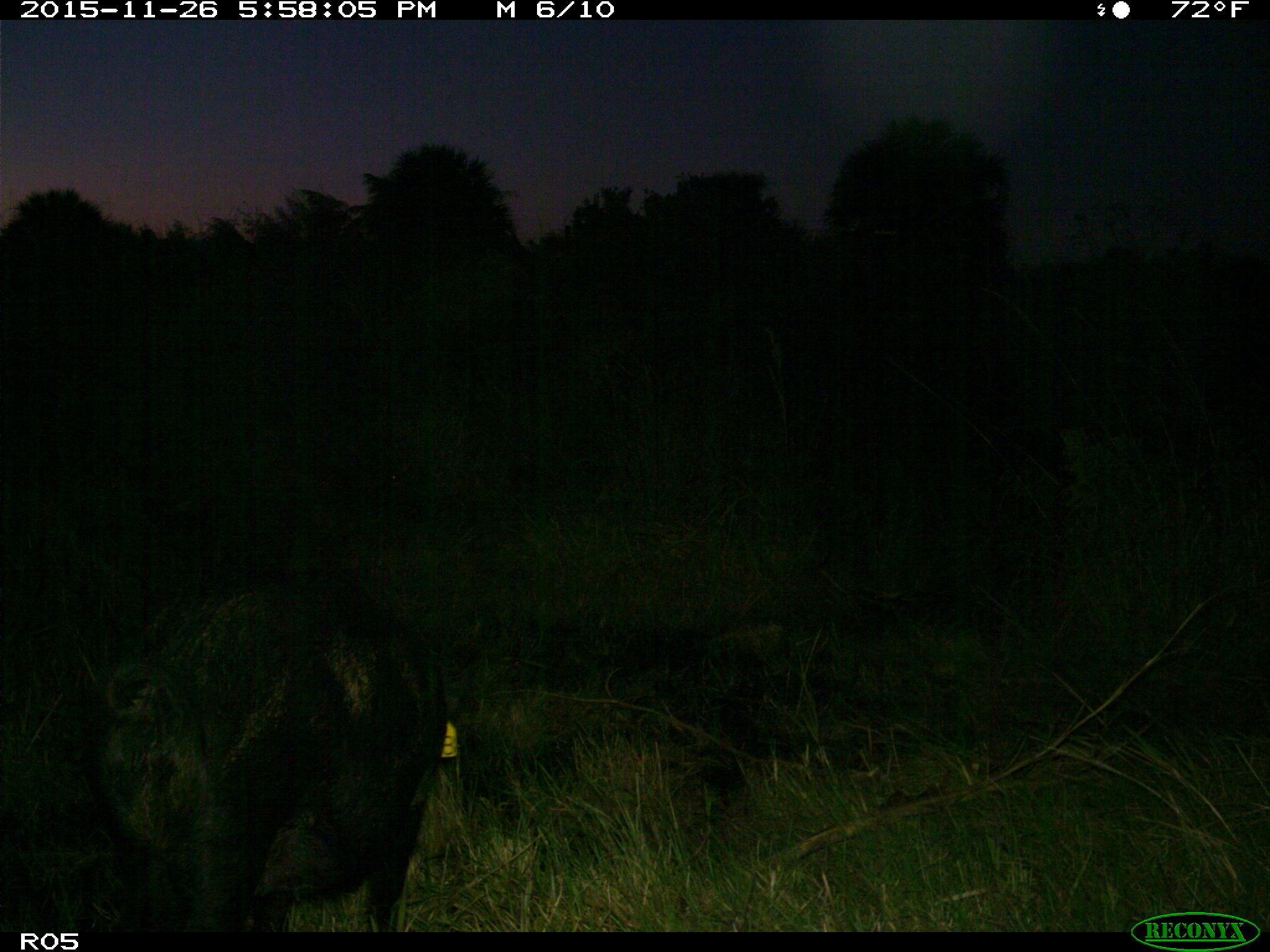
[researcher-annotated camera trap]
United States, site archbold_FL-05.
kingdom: Animalia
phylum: Chordata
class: Mammalia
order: Artiodactyla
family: Suidae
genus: Sus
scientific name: Sus scrofa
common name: wild boar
Sus scrofa (wild boar).